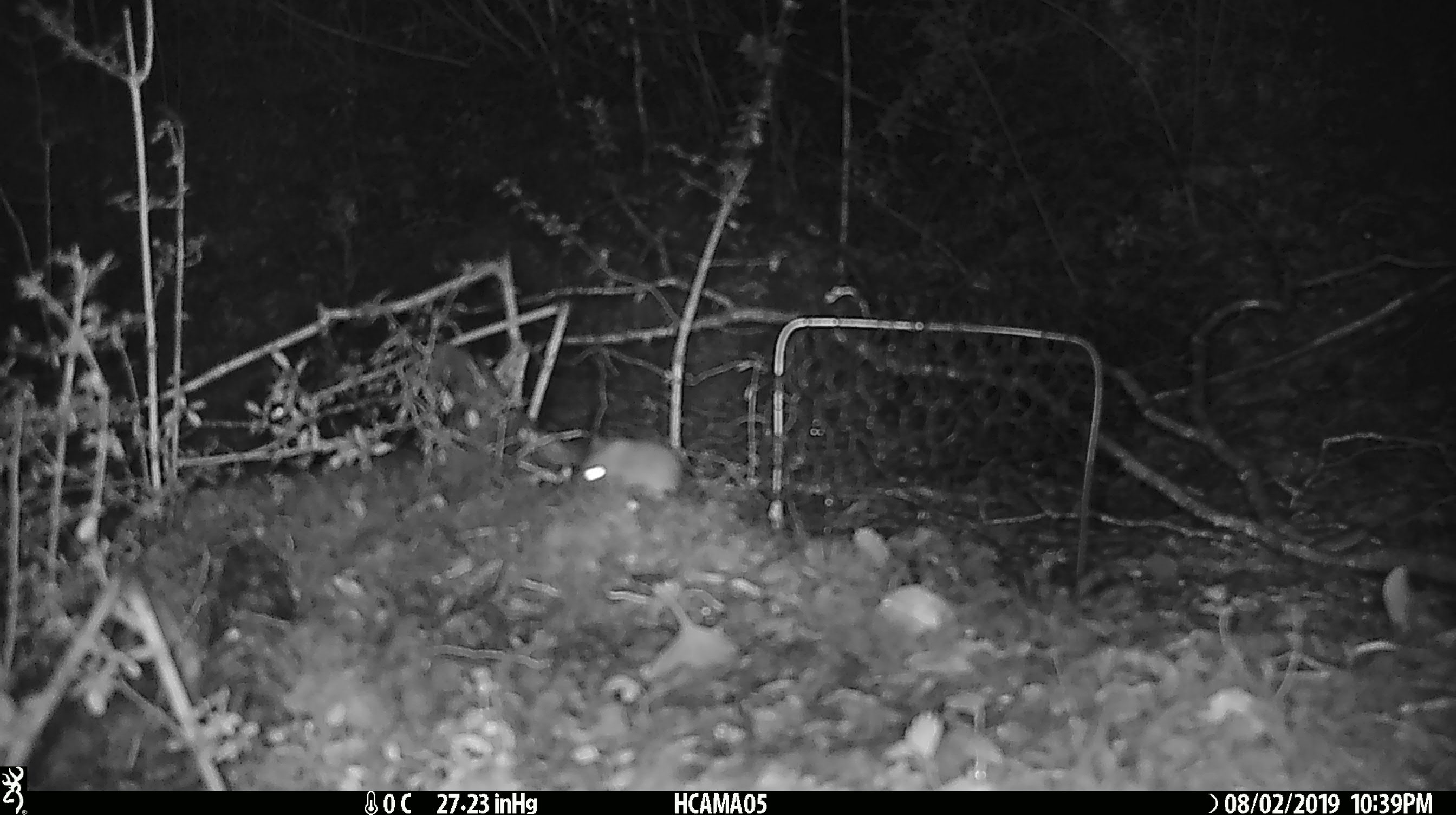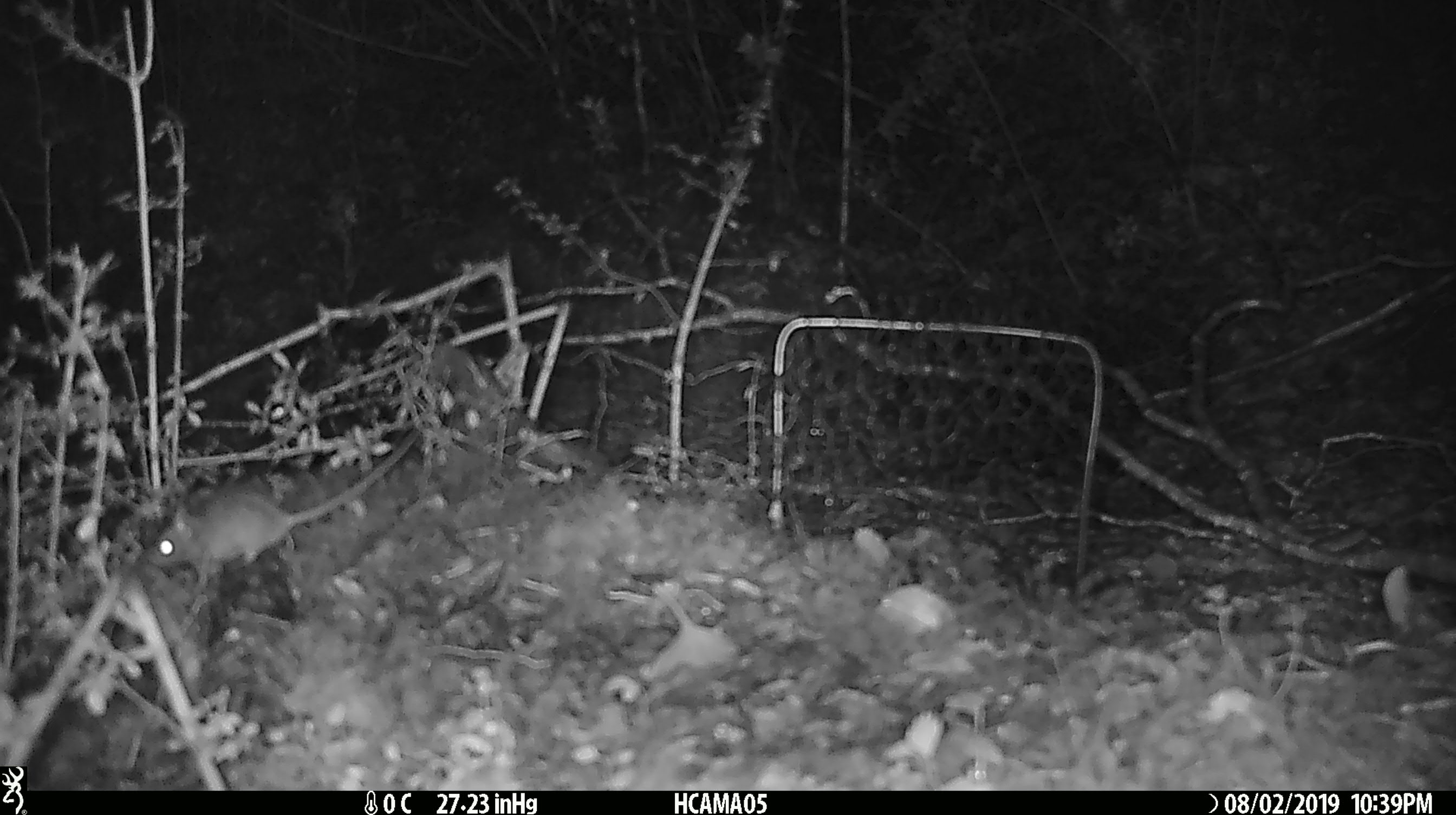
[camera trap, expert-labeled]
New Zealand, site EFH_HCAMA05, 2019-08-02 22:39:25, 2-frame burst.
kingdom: Animalia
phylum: Chordata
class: Mammalia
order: Rodentia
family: Muridae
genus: Mus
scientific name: Mus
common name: mouse